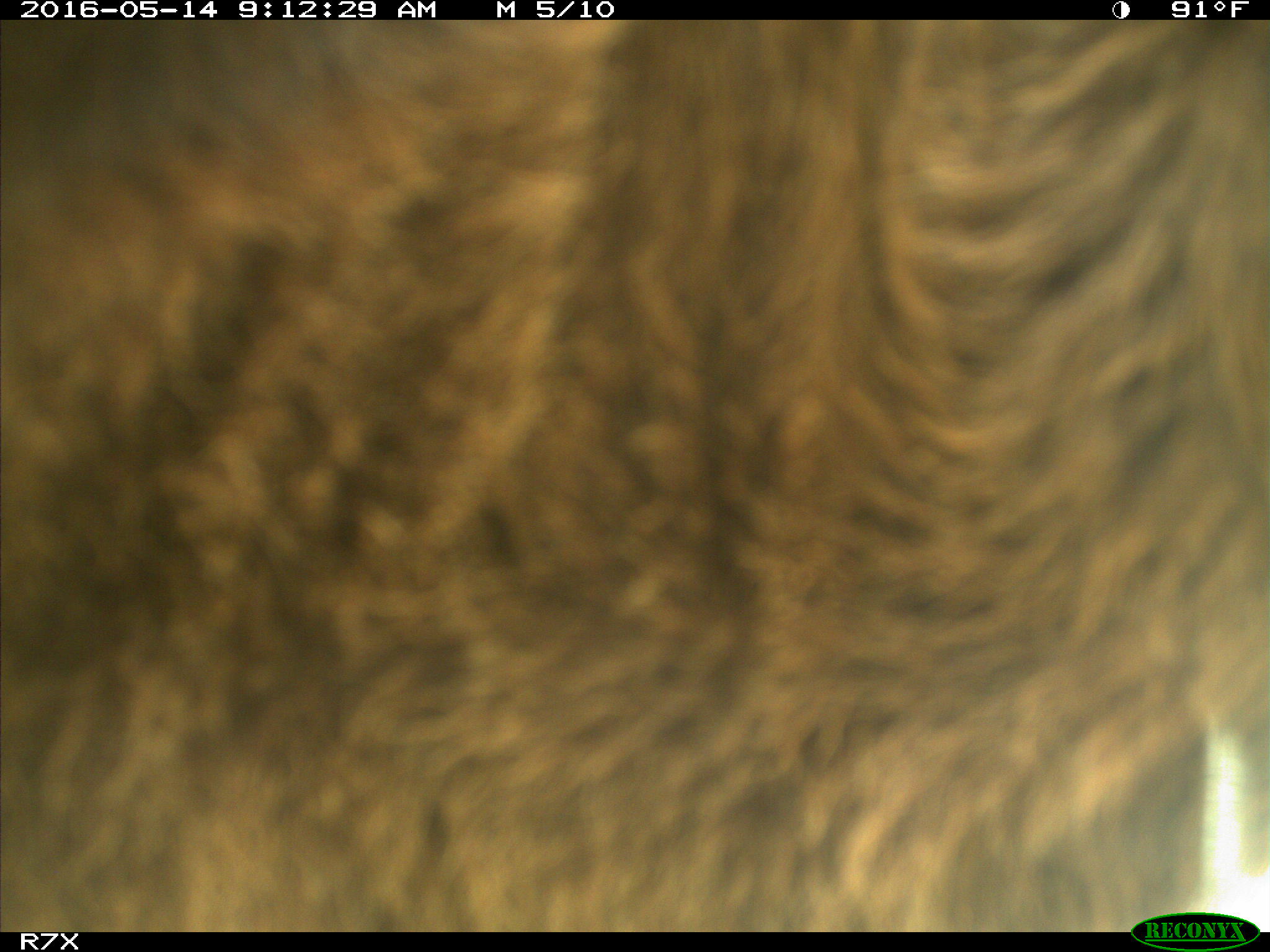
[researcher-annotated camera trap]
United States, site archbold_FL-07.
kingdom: Animalia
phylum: Chordata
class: Mammalia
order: Artiodactyla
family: Bovidae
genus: Bos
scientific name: Bos taurus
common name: domestic cow